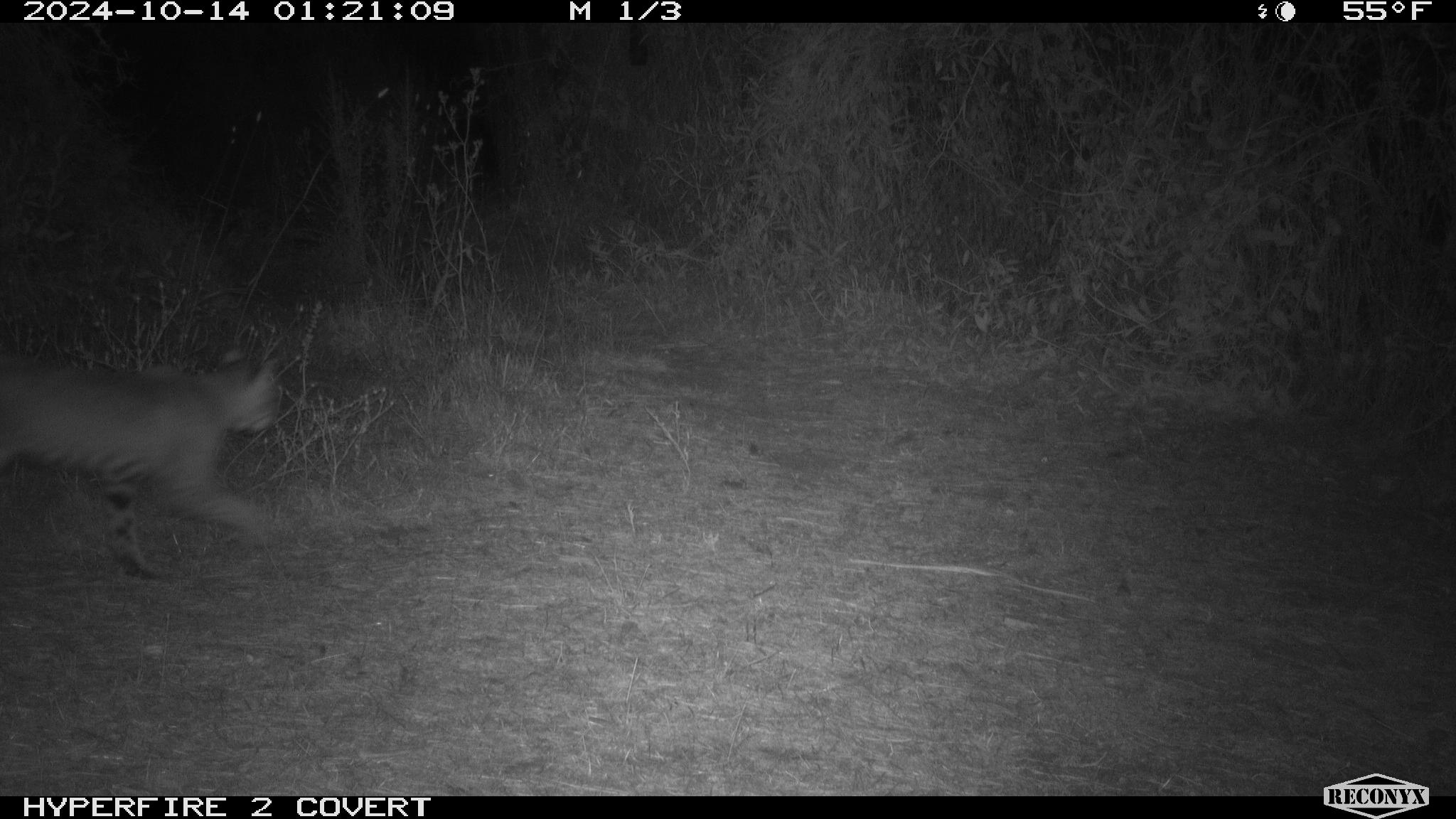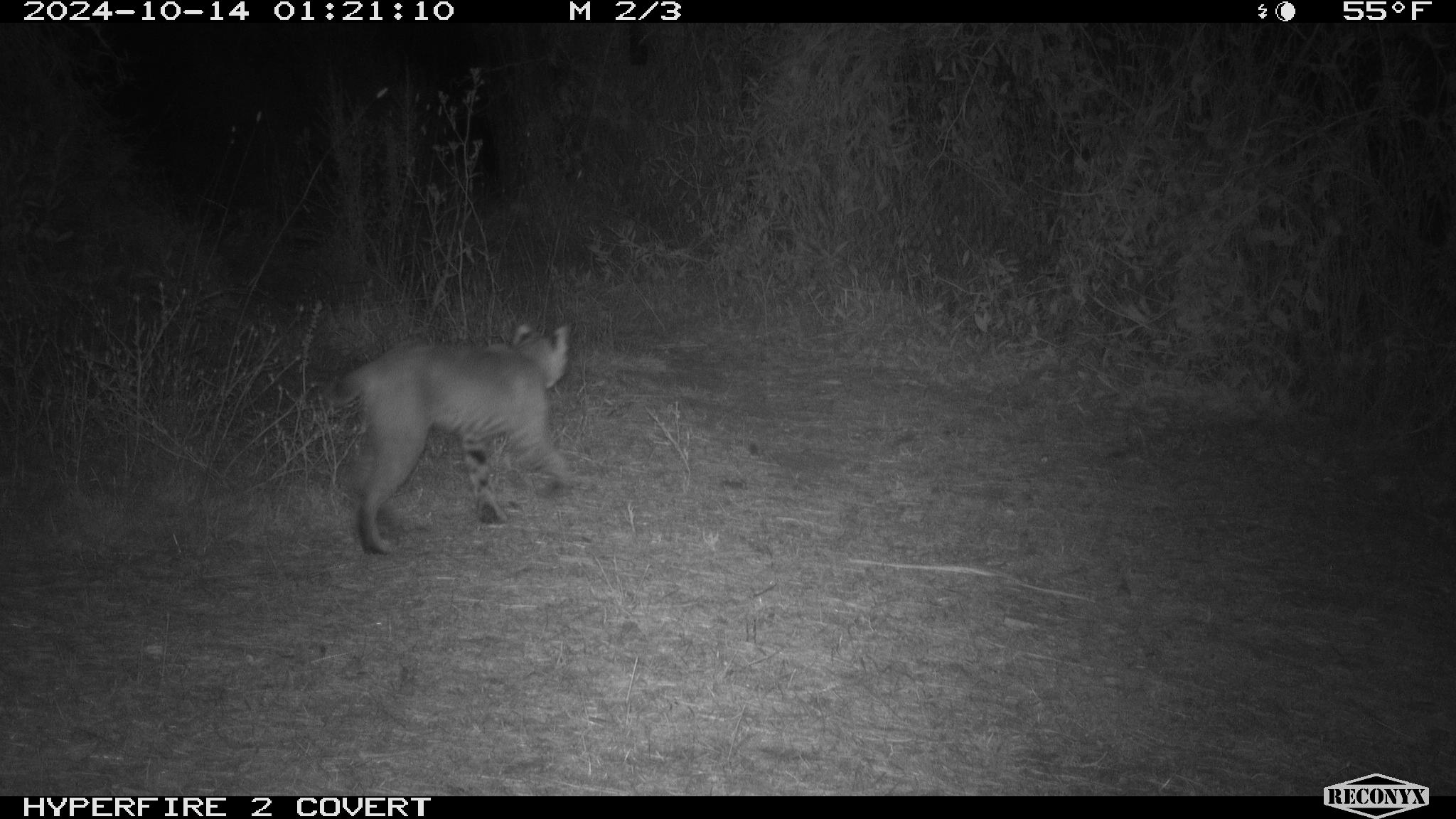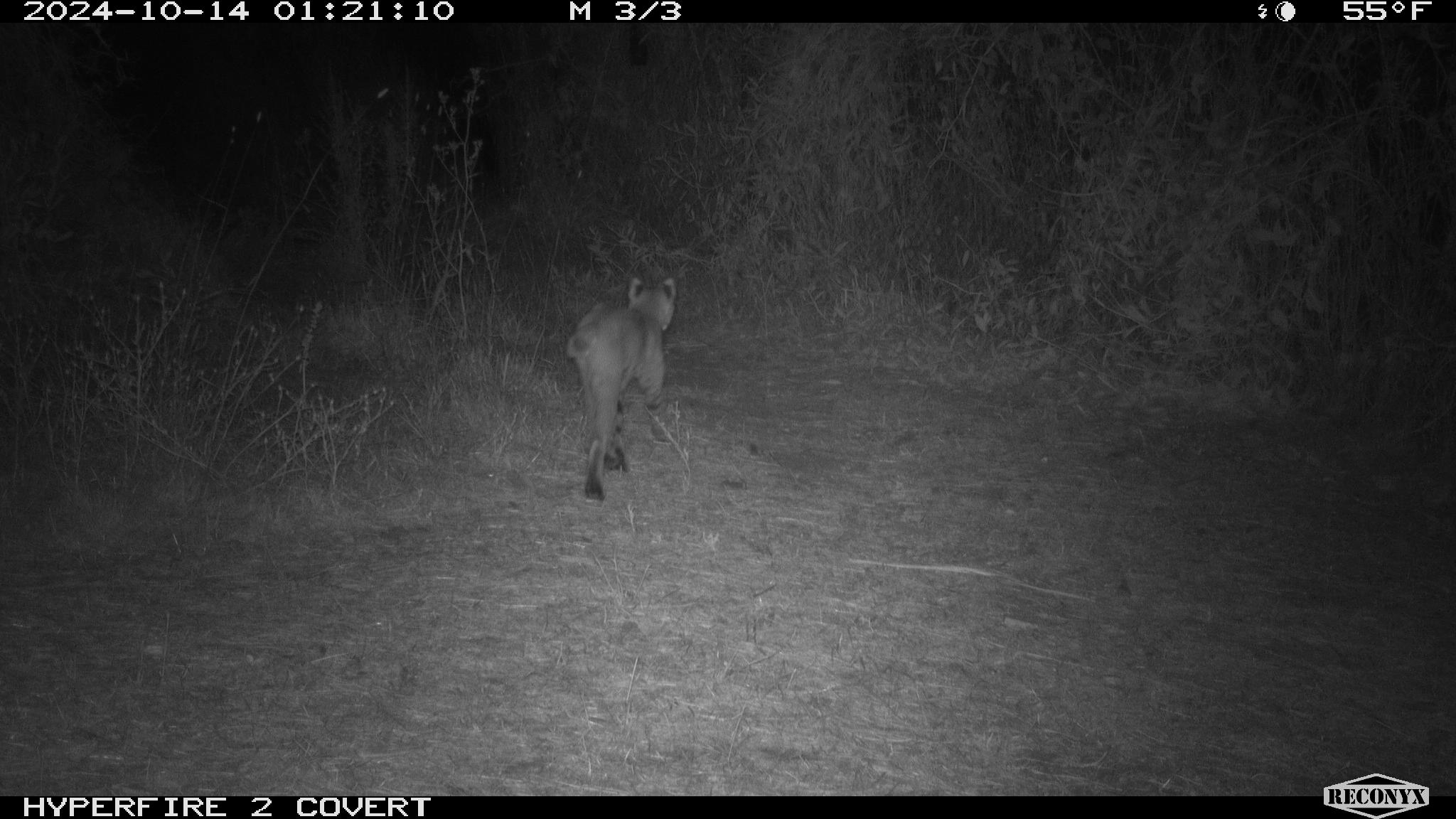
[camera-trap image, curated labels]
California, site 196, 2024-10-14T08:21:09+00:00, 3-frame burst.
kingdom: Animalia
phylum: Chordata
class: Mammalia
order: Carnivora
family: Felidae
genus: Lynx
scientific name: Lynx rufus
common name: bobcat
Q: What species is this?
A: Bobcat (Lynx rufus).